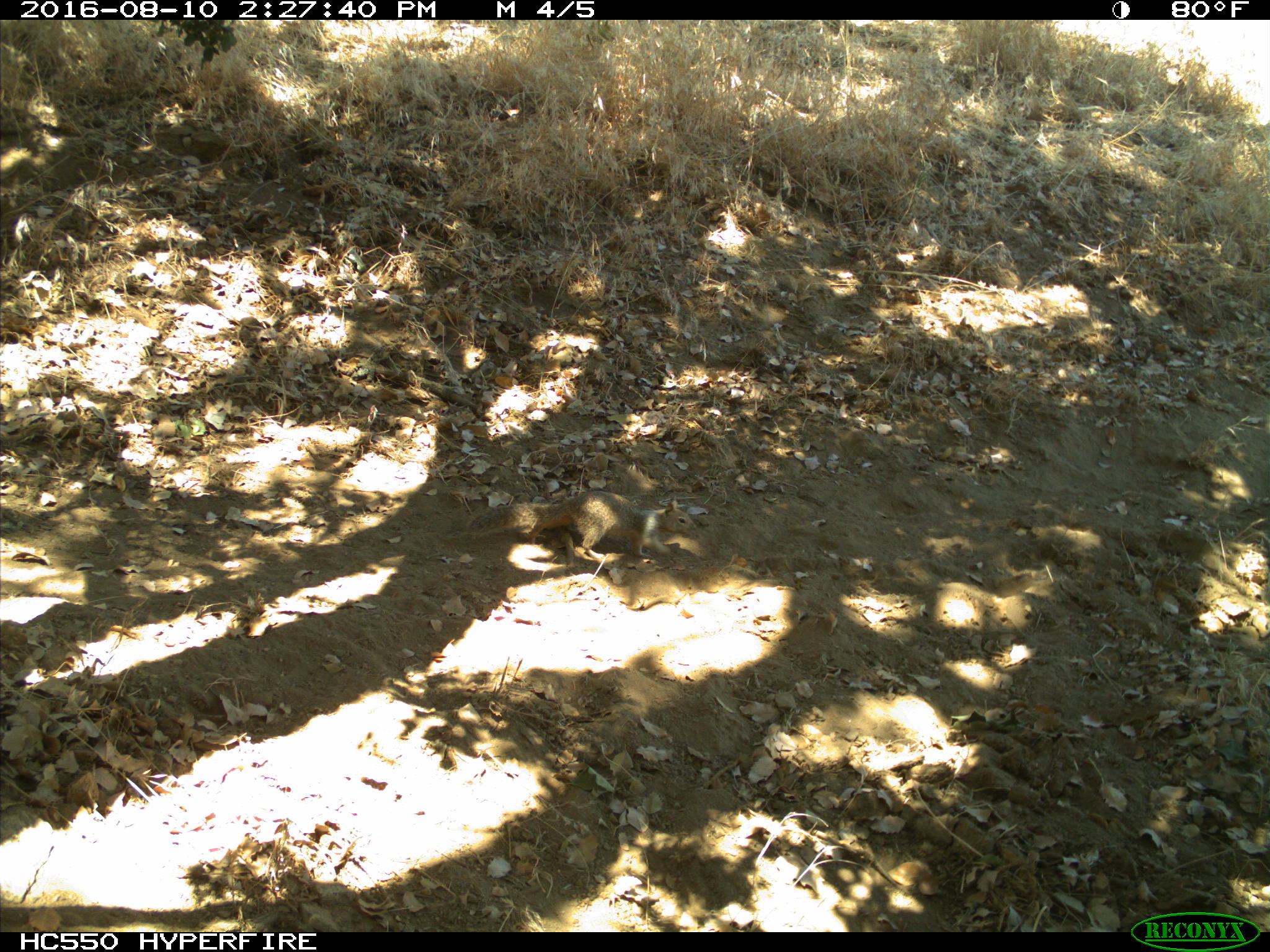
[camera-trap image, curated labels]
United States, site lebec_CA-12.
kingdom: Animalia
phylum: Chordata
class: Mammalia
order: Rodentia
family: Sciuridae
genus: Otospermophilus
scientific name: Otospermophilus beecheyi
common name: california ground squirrel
Otospermophilus beecheyi (california ground squirrel).